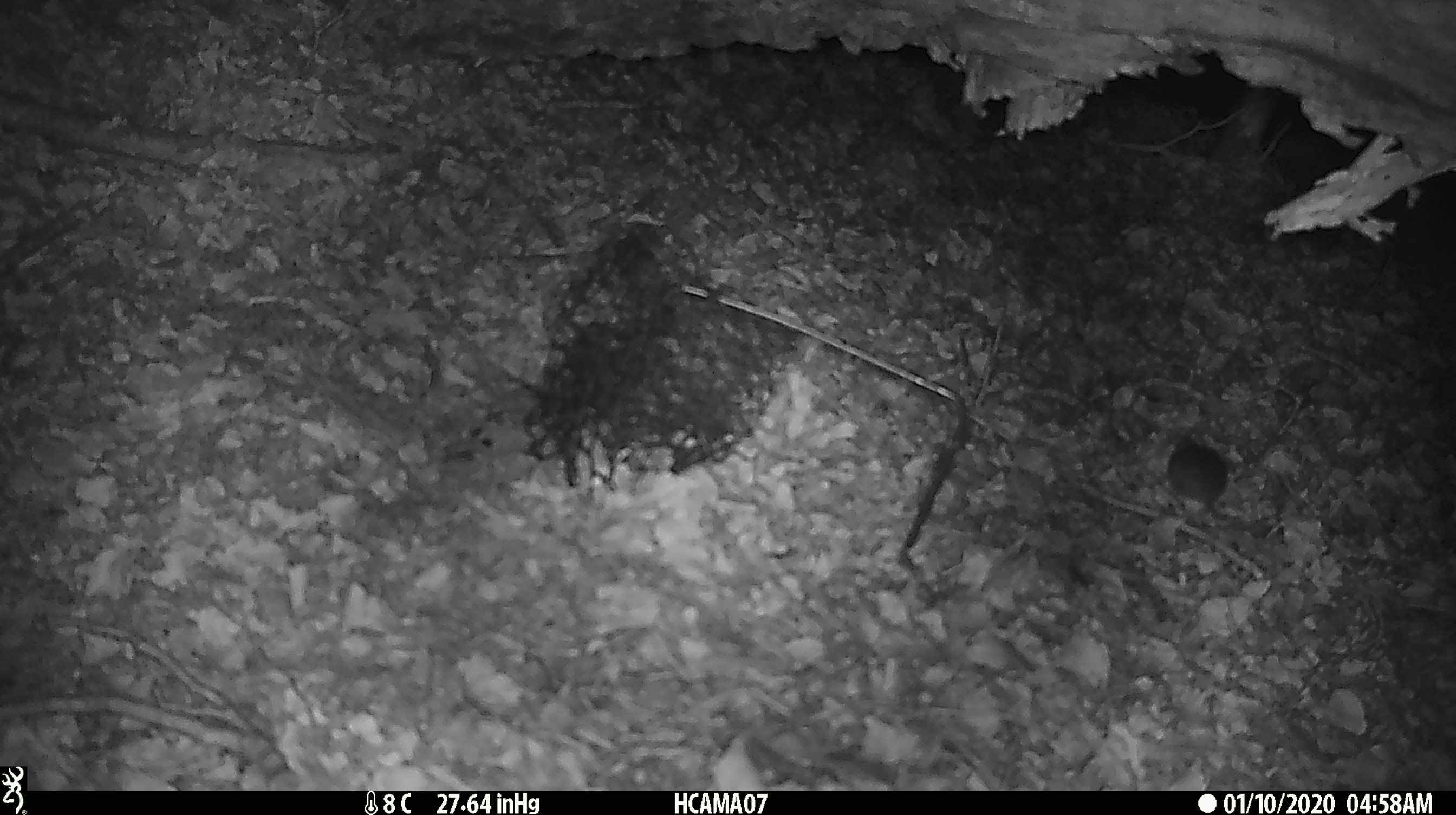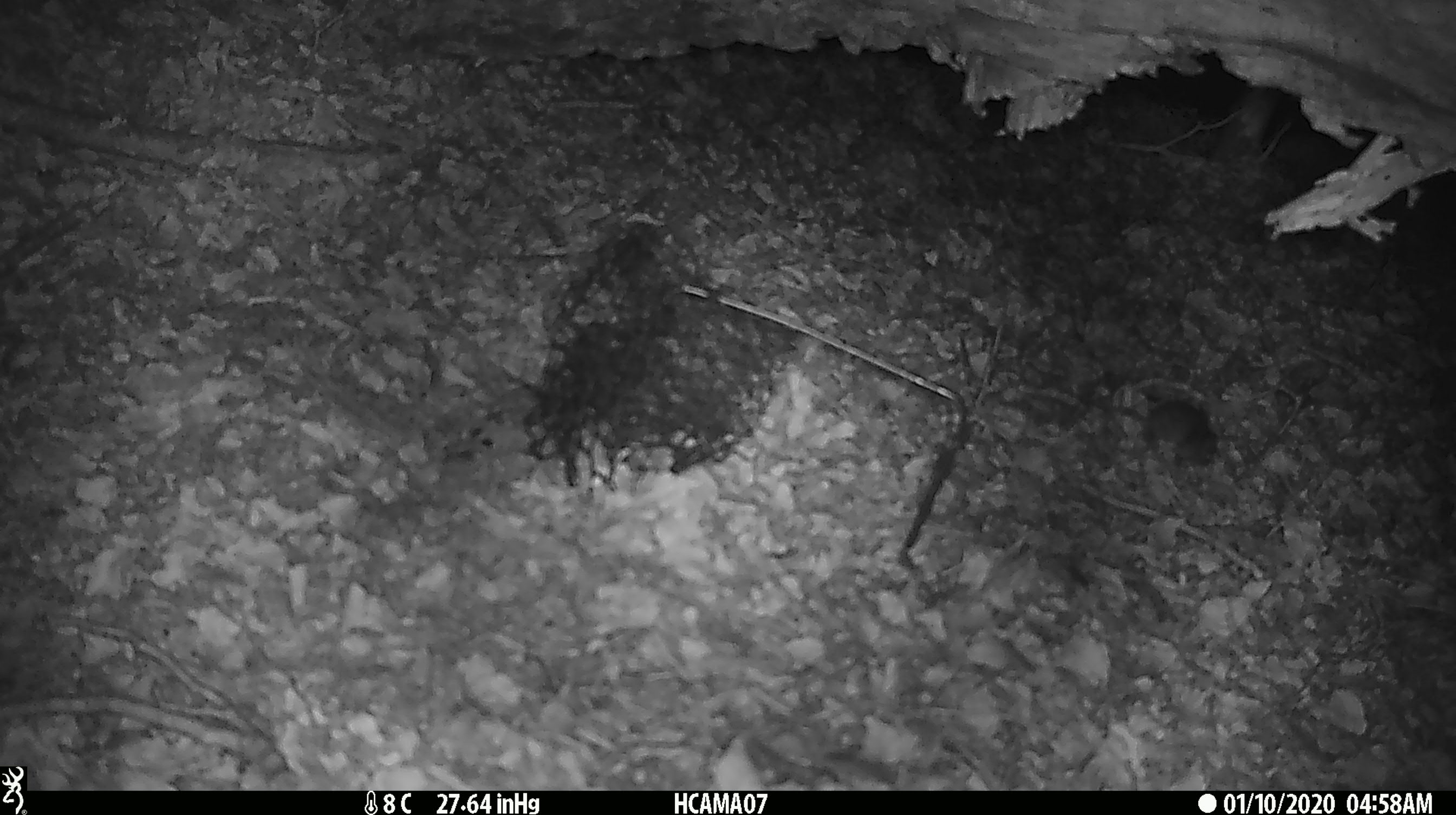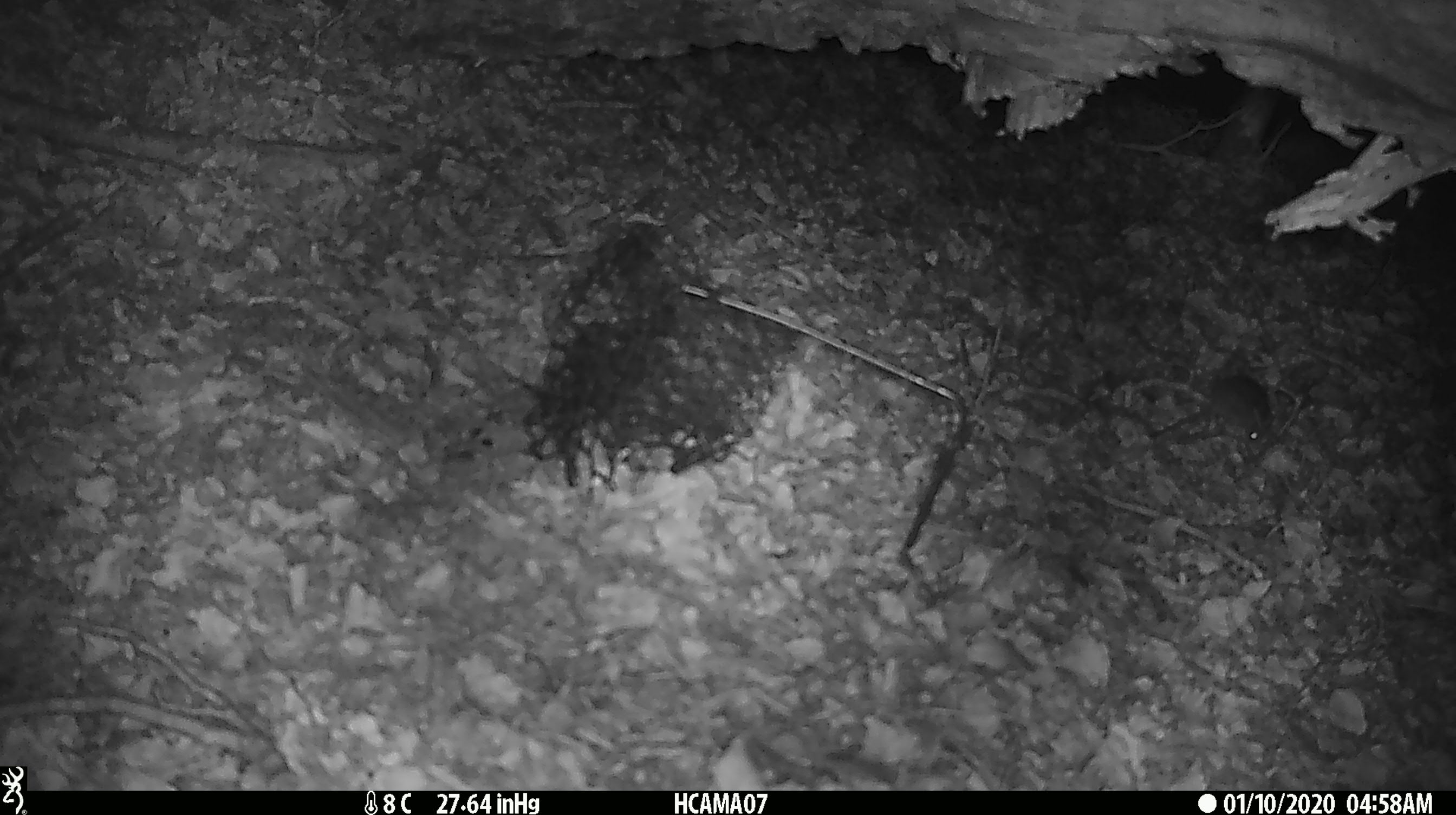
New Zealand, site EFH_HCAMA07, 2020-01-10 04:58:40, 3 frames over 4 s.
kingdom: Animalia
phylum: Chordata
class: Mammalia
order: Rodentia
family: Muridae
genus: Mus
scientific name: Mus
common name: mouse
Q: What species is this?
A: Mouse (Mus).